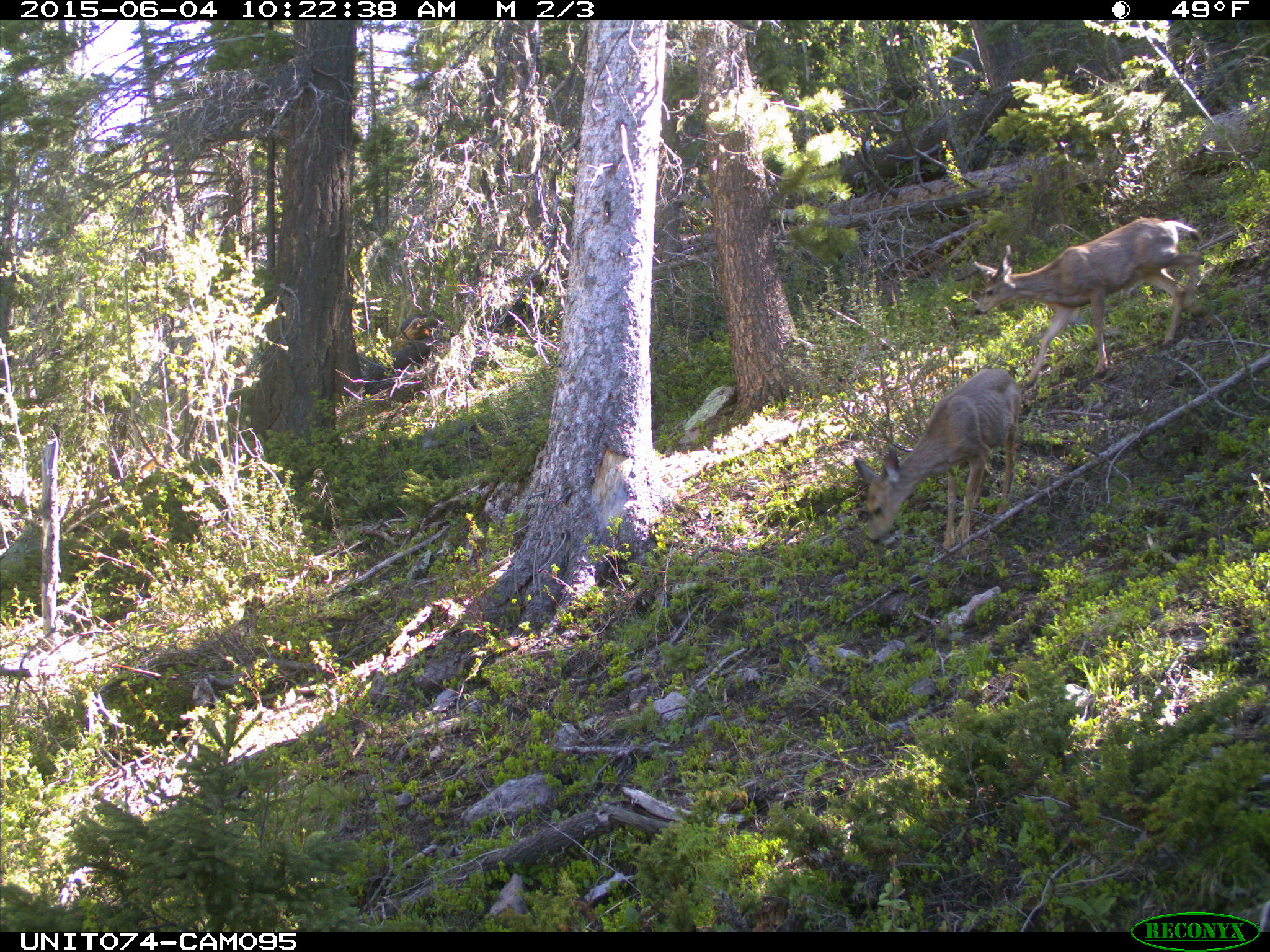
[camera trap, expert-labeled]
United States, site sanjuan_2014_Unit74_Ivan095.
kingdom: Animalia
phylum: Chordata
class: Mammalia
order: Artiodactyla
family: Cervidae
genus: Odocoileus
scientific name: Odocoileus hemionus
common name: mule deer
Odocoileus hemionus (mule deer).